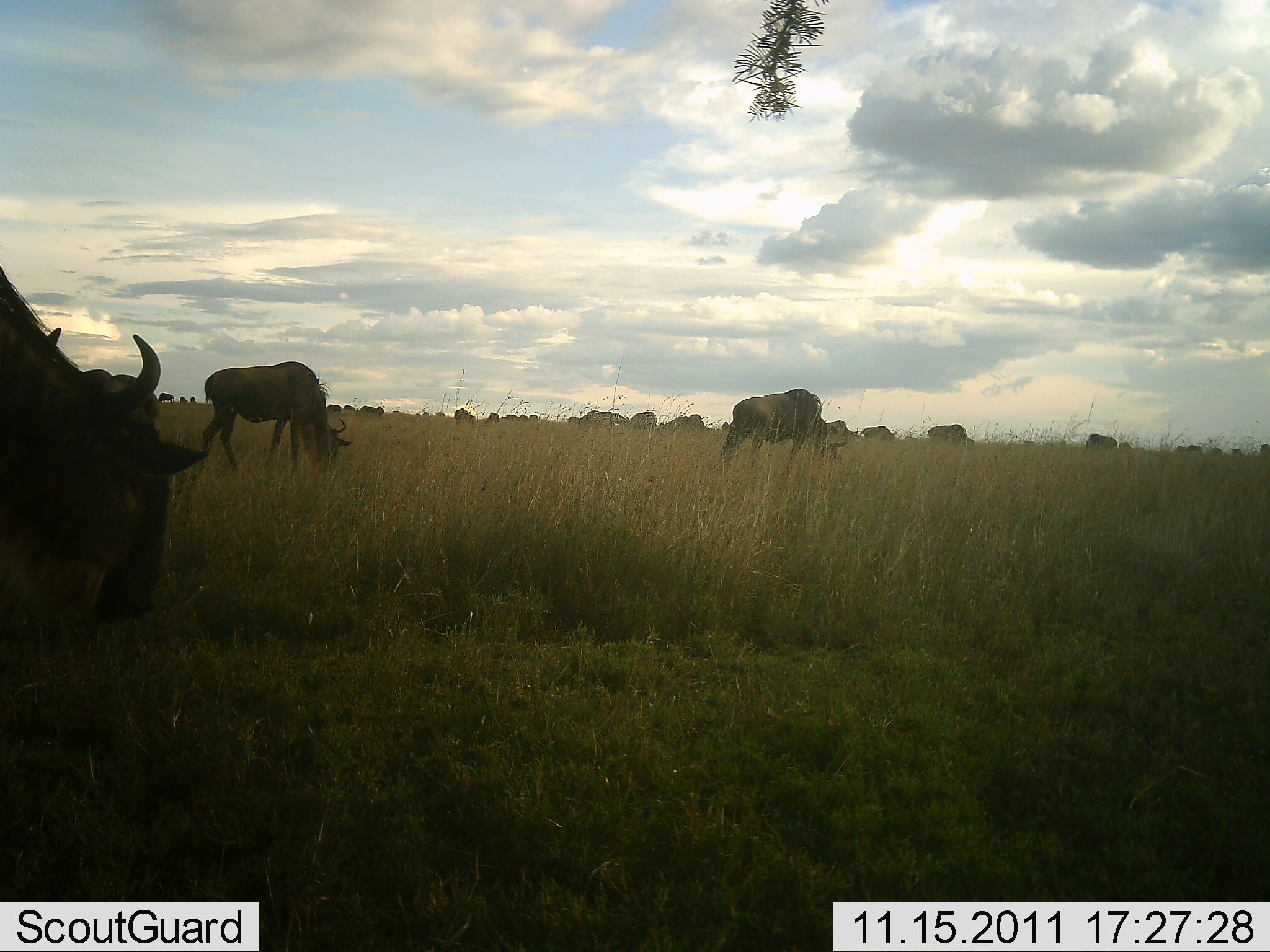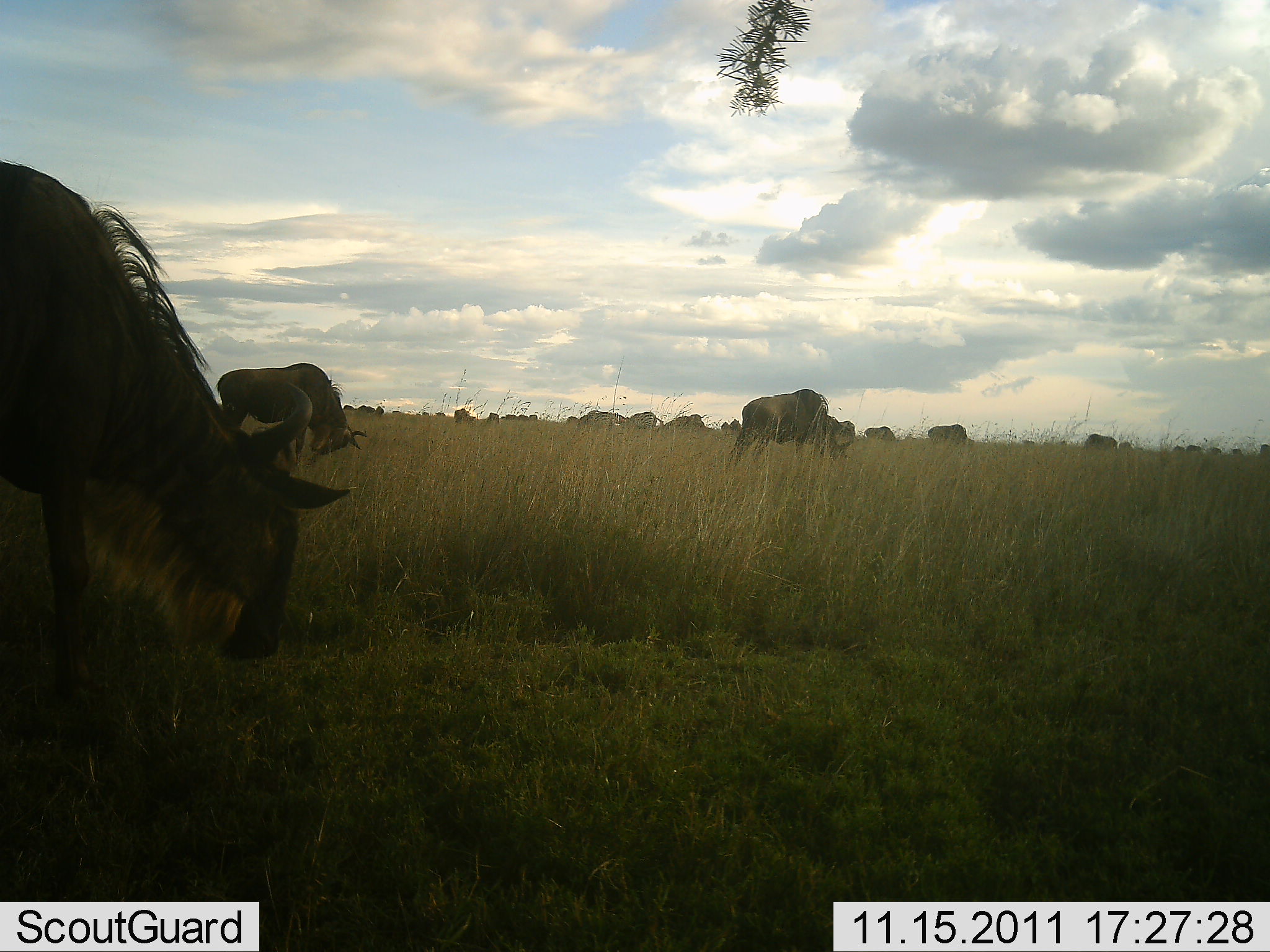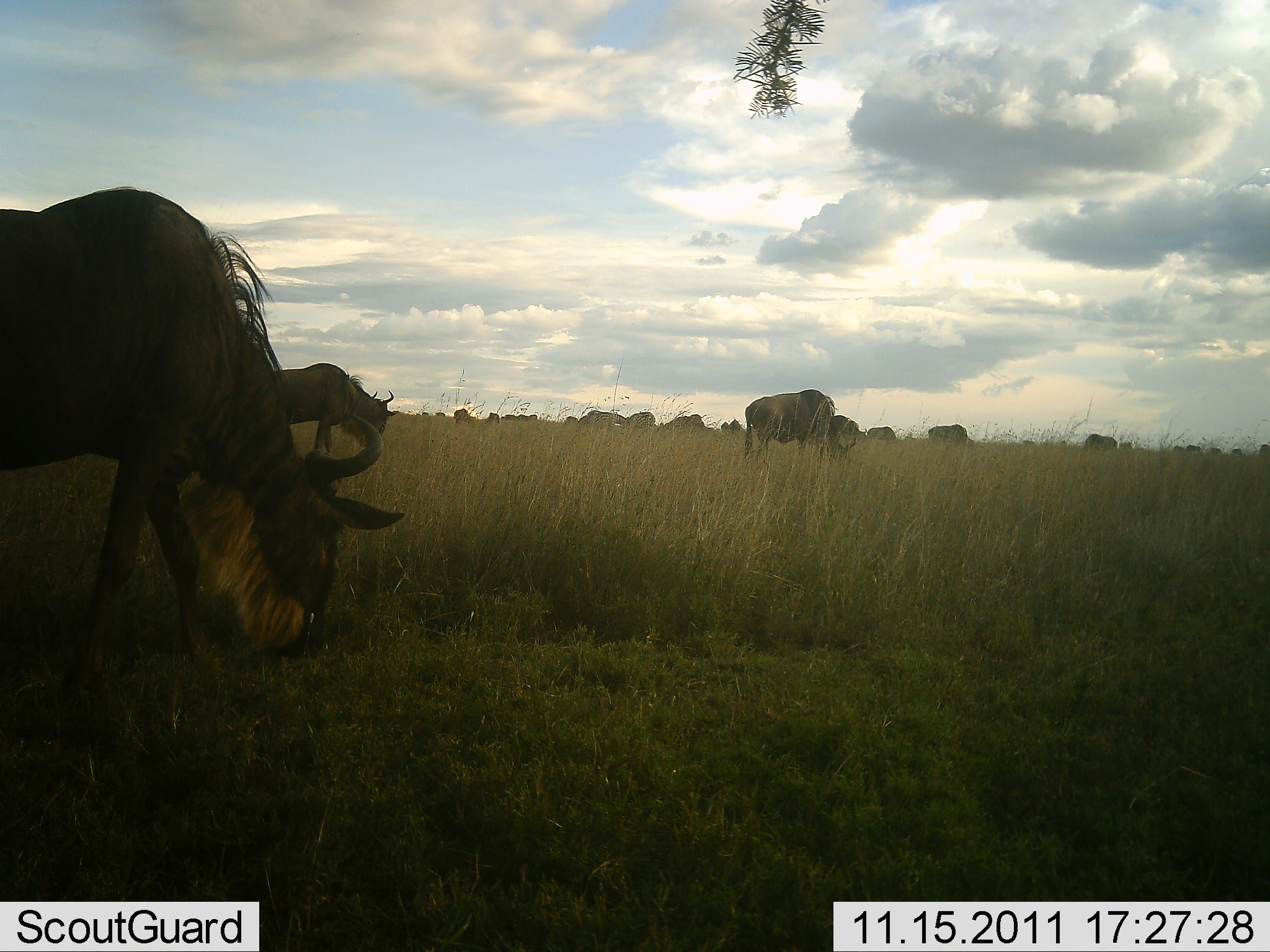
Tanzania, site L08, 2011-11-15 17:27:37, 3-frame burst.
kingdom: Animalia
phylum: Chordata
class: Mammalia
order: Artiodactyla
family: Bovidae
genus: Connochaetes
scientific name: Connochaetes taurinus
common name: blue wildebeest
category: wildebeest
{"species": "wildebeest (blue wildebeest) (Connochaetes taurinus)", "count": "3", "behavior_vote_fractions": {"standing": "17%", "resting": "0%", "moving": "25%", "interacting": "0%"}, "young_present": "0%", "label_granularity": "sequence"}